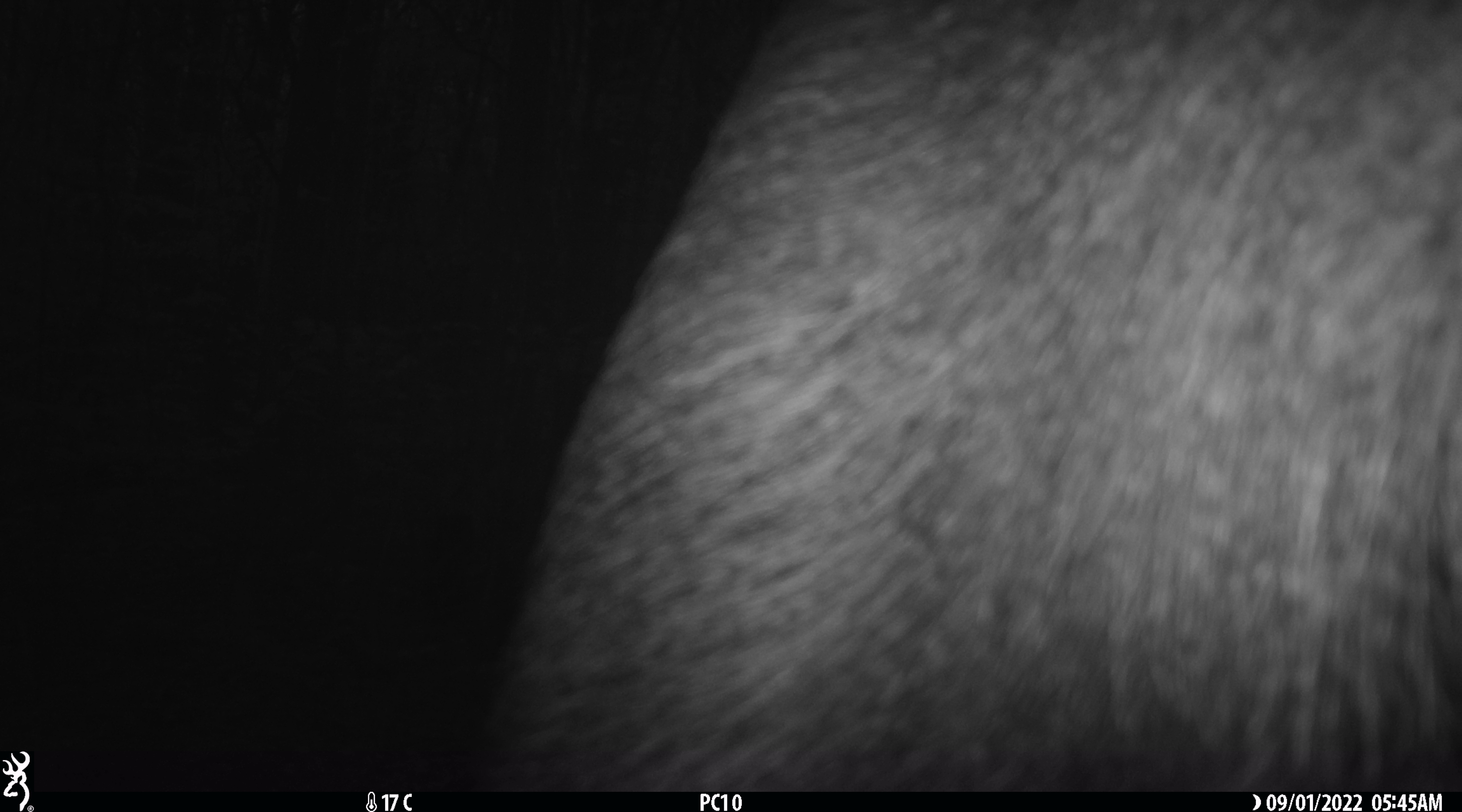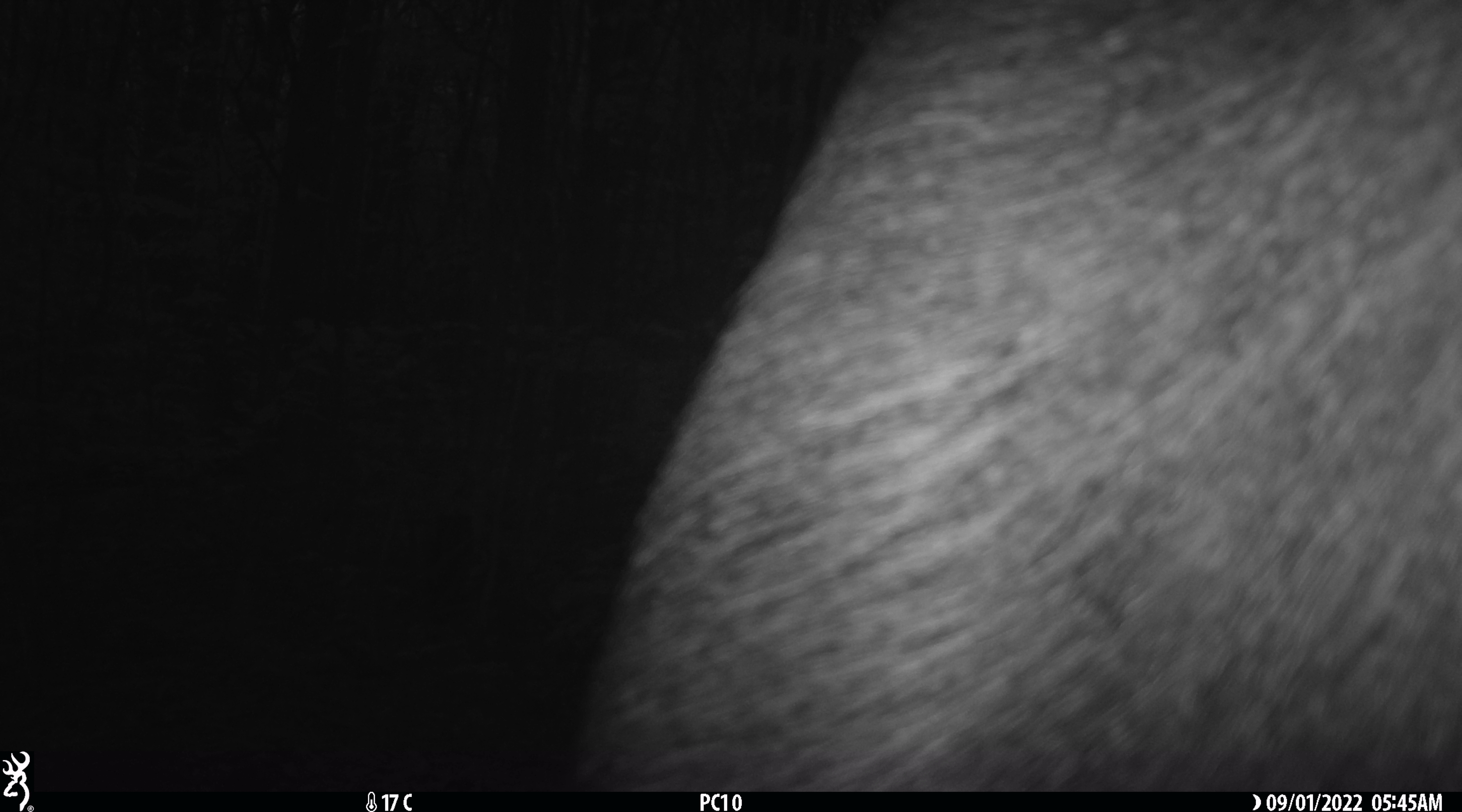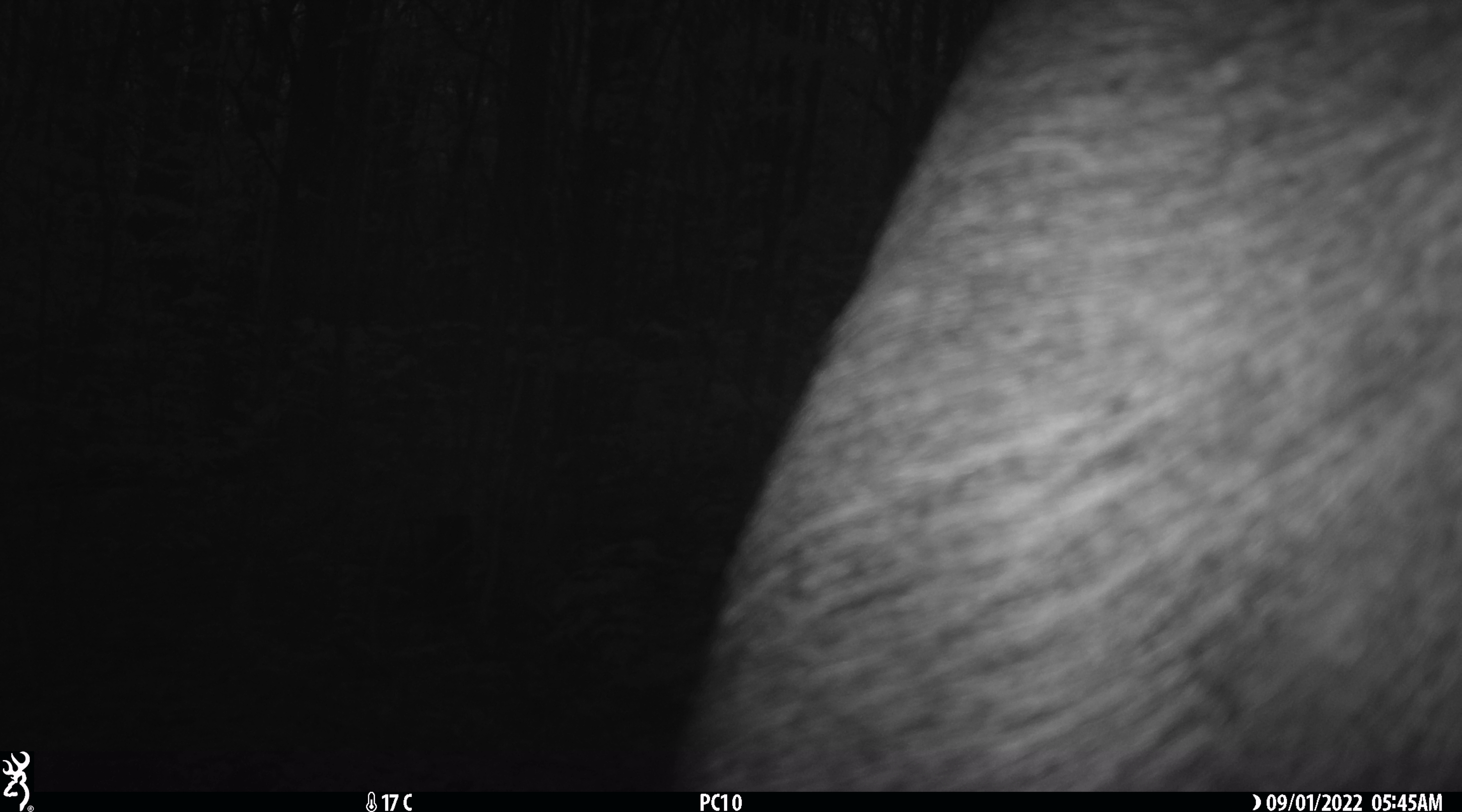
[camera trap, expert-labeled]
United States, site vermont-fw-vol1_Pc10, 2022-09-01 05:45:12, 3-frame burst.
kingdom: Animalia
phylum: Chordata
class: Mammalia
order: Artiodactyla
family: Cervidae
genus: Alces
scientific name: Alces alces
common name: moose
Moose (Alces alces).